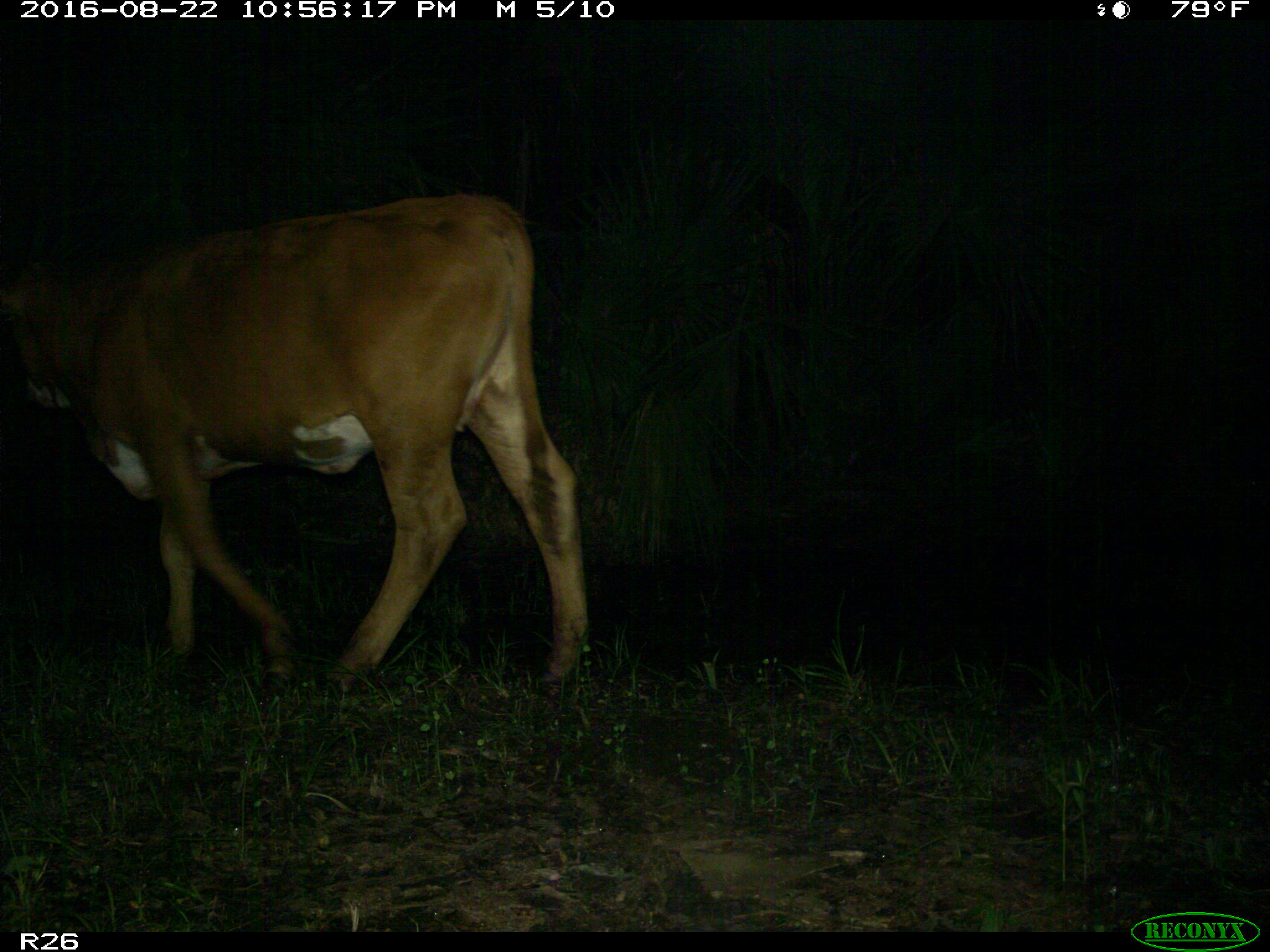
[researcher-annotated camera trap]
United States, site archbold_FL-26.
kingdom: Animalia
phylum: Chordata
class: Mammalia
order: Artiodactyla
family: Bovidae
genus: Bos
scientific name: Bos taurus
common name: domestic cow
Bos taurus (domestic cow).